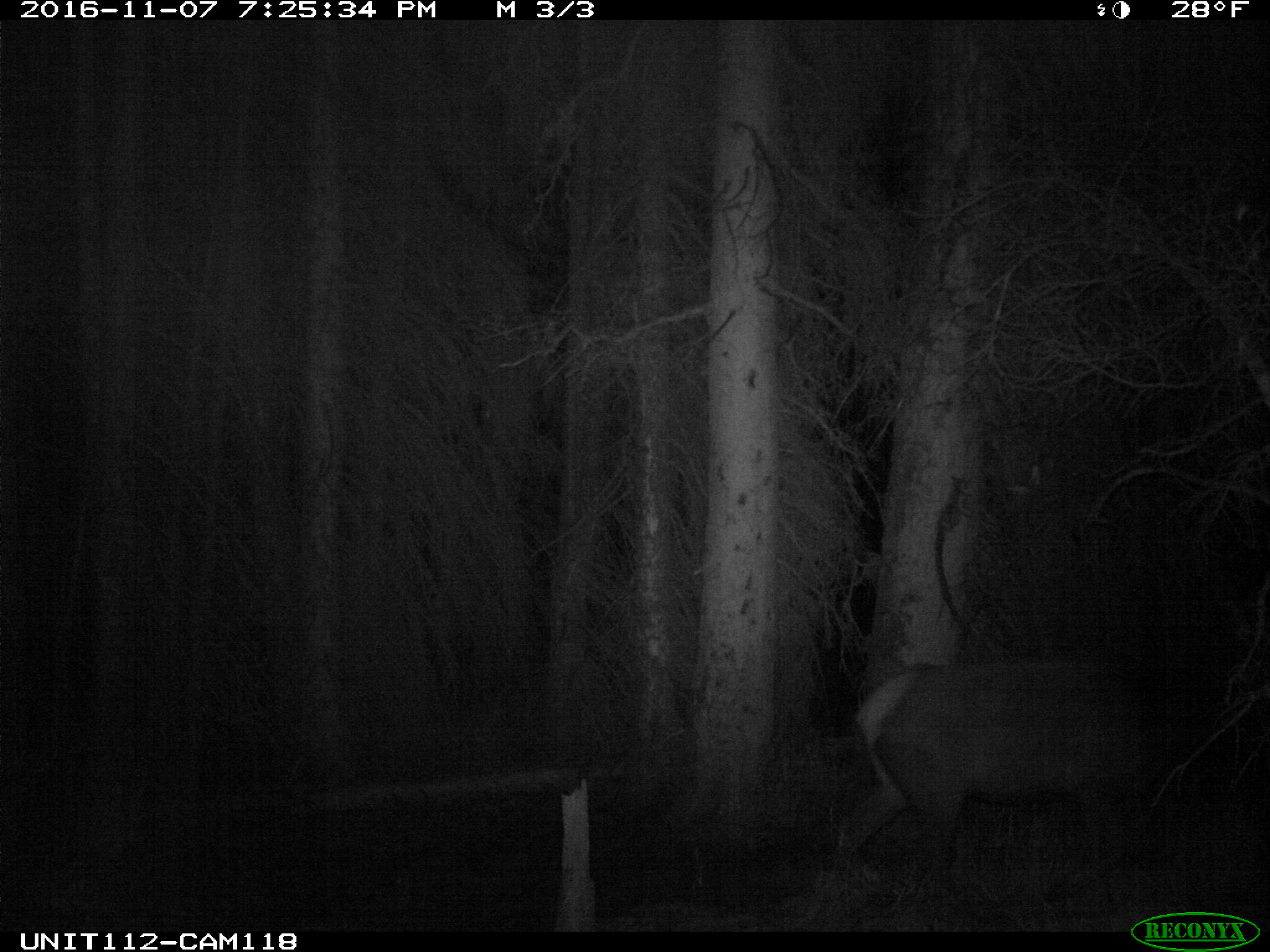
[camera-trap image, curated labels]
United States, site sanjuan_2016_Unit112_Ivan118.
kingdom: Animalia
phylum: Chordata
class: Mammalia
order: Artiodactyla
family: Cervidae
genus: Cervus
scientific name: Cervus elaphus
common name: red deer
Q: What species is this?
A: Cervus elaphus (red deer).